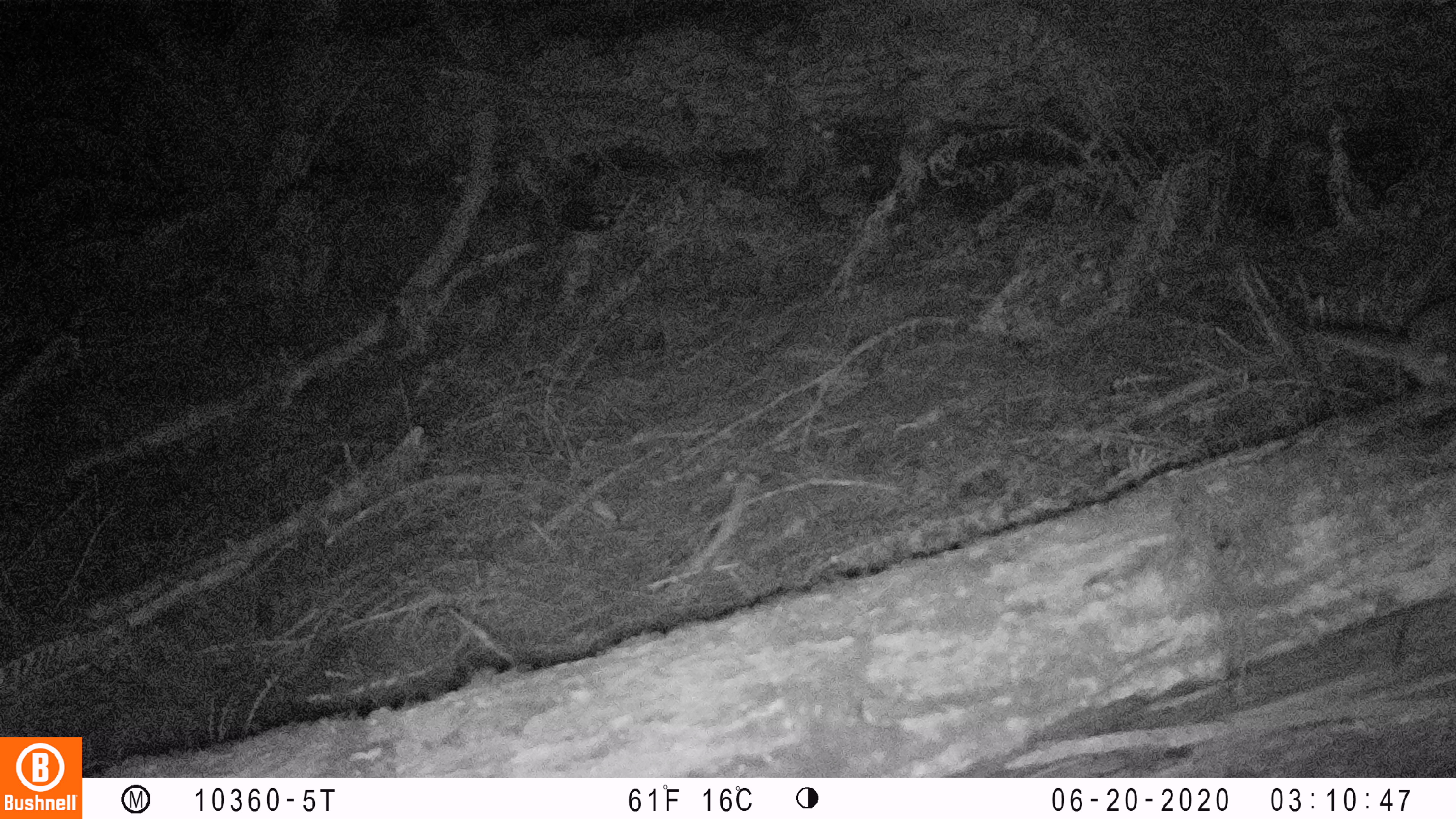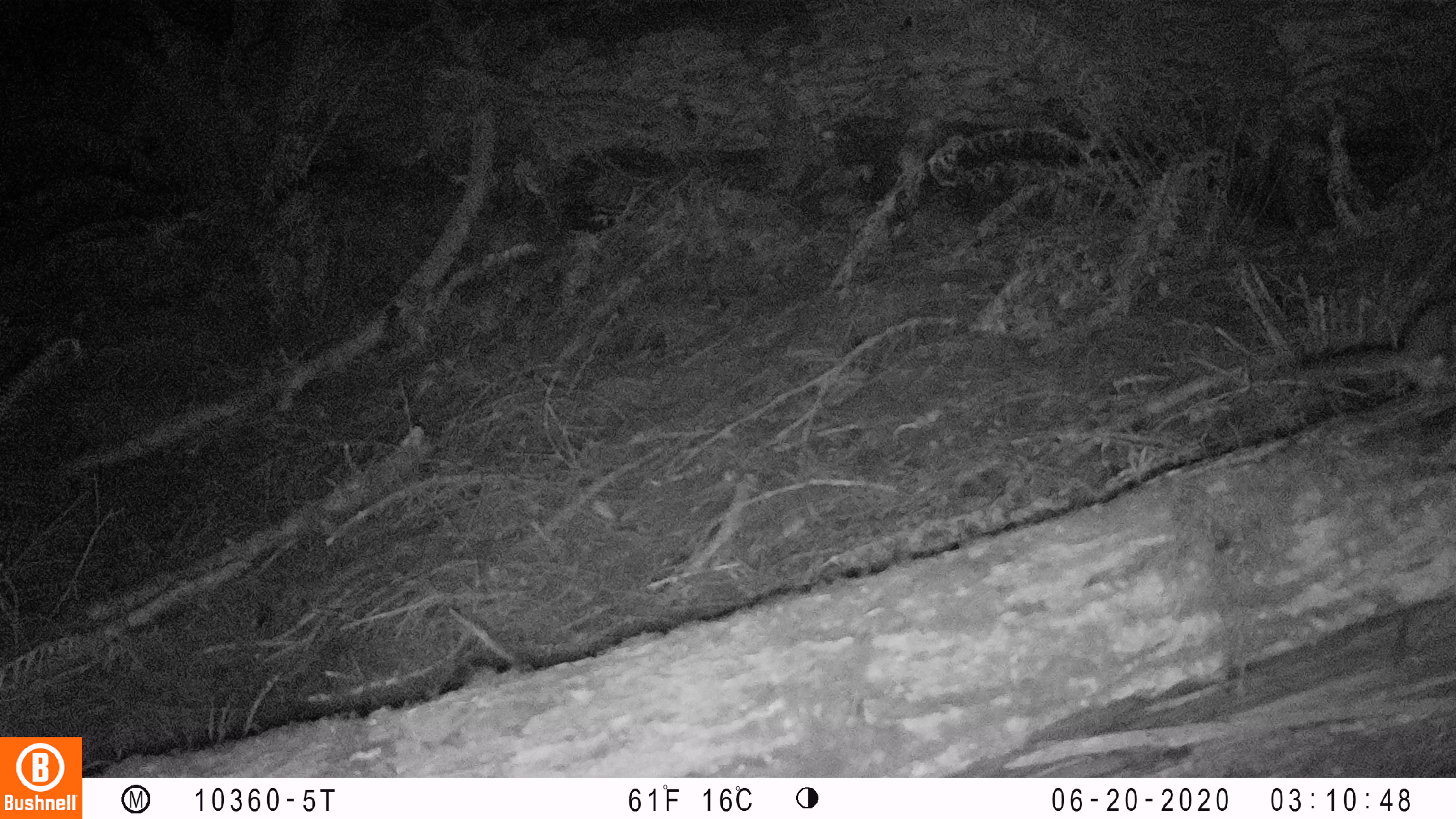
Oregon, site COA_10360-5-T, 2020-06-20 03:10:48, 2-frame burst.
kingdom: Animalia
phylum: Chordata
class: Mammalia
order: Rodentia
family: Sciuridae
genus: Glaucomys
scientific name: Glaucomys oregonensis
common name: humboldt's flying squirrel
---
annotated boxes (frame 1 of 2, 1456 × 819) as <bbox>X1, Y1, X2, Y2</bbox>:
humboldt's flying squirrel: <bbox>1286, 282, 1455, 404</bbox>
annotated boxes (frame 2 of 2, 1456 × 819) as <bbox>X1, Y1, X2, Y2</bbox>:
humboldt's flying squirrel: <bbox>1277, 287, 1455, 408</bbox>